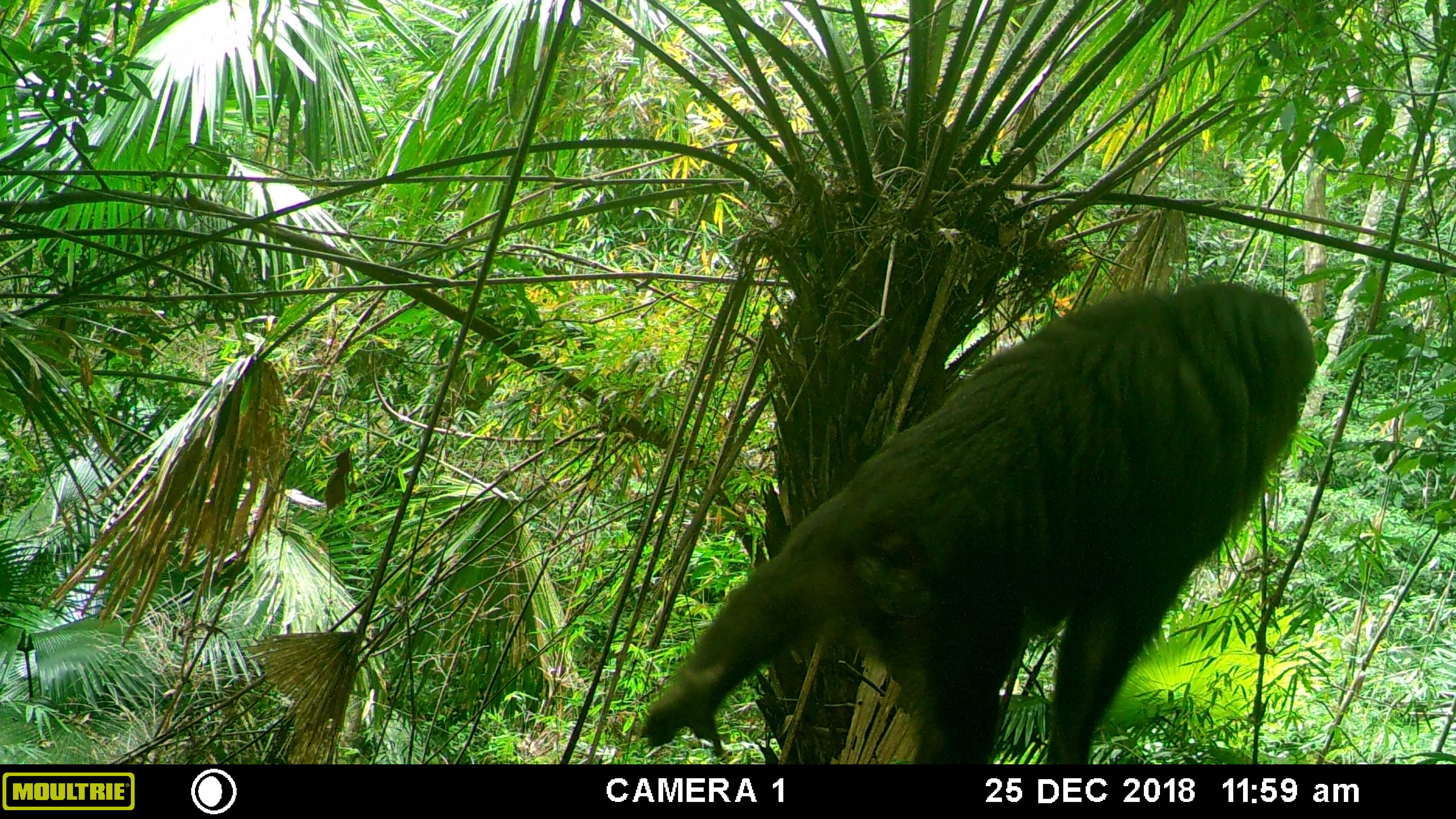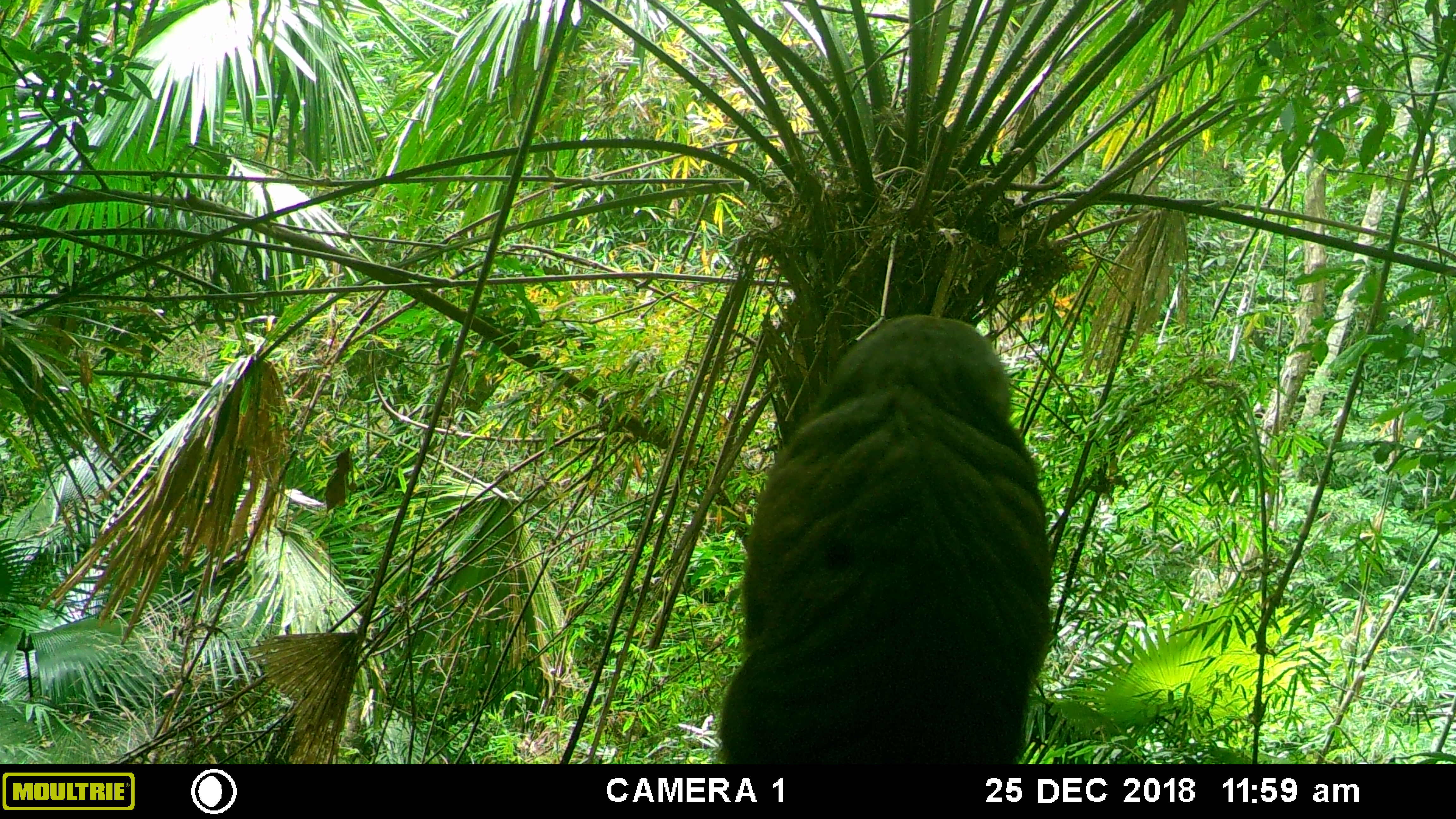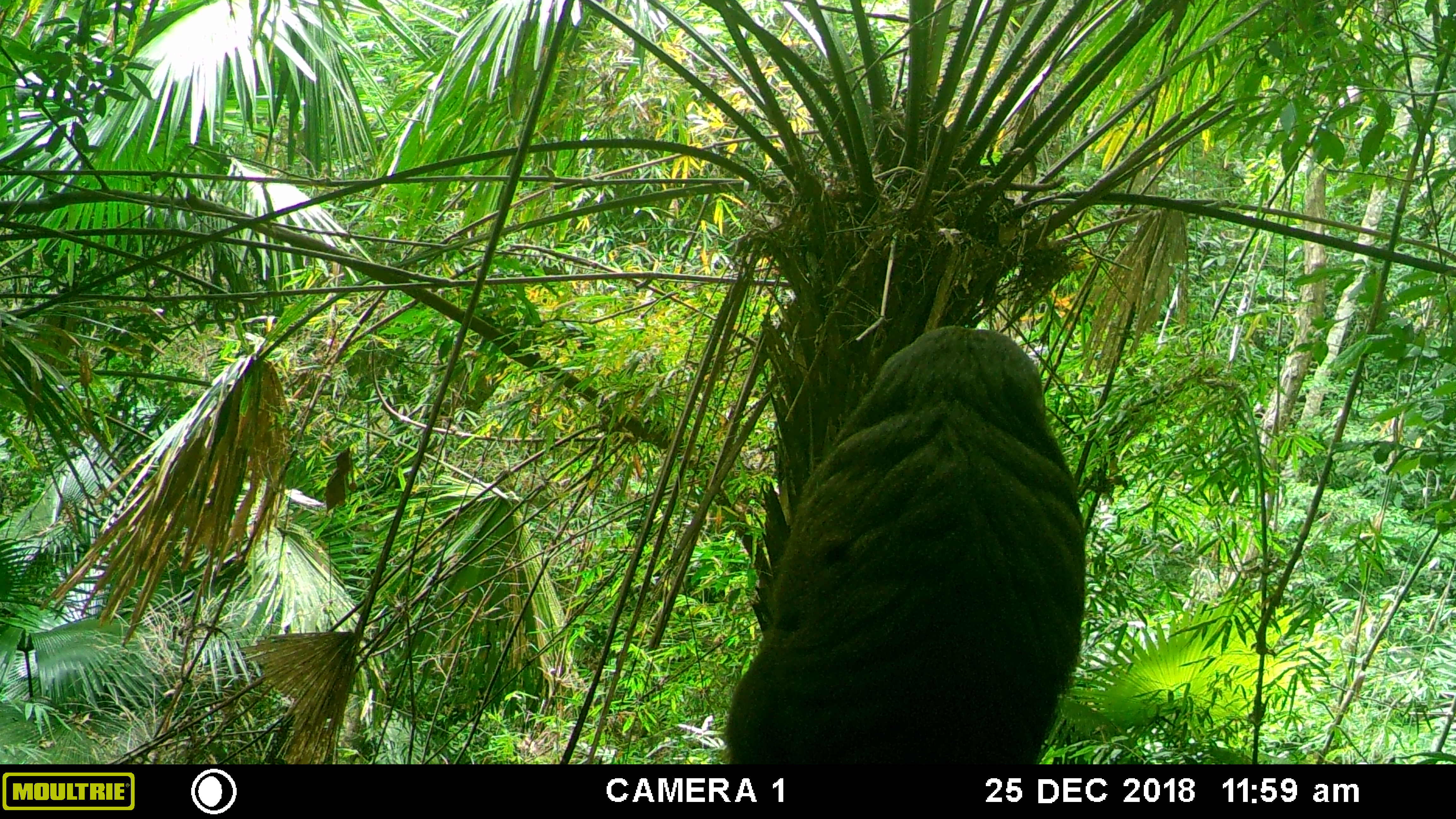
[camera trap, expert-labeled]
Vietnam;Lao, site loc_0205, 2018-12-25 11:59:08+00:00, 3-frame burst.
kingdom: Animalia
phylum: Chordata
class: Mammalia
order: Primates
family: Cercopithecidae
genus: Macaca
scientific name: Macaca arctoides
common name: stump-tailed macaque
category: stump tailed macaque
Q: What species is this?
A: Stump tailed macaque (stump-tailed macaque) (Macaca arctoides).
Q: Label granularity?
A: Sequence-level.